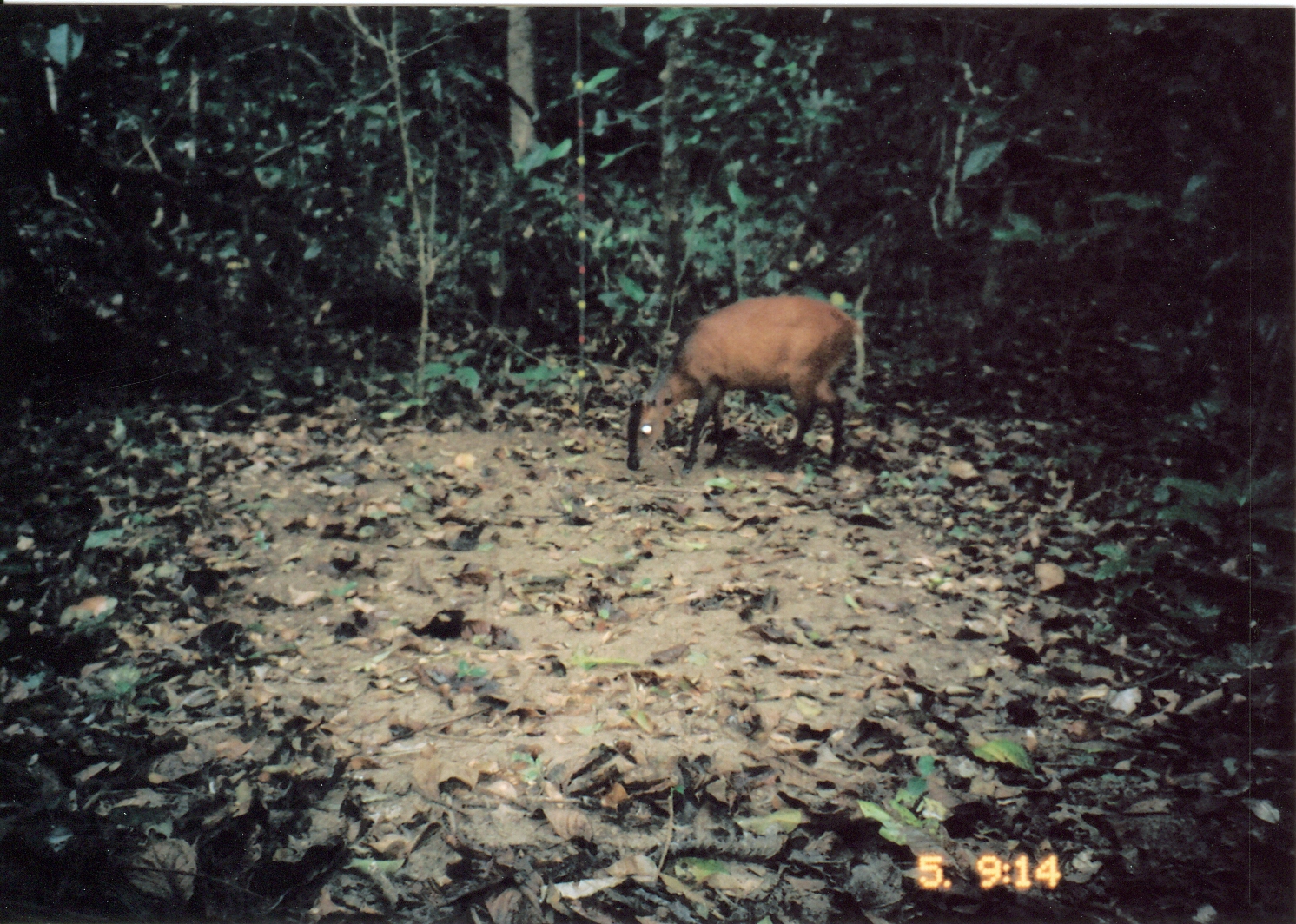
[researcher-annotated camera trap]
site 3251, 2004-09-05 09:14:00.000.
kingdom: Animalia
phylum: Chordata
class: Mammalia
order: Artiodactyla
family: Bovidae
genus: Cephalophus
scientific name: Cephalophus harveyi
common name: harvey's duiker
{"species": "Cephalophus harveyi (harvey's duiker)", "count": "1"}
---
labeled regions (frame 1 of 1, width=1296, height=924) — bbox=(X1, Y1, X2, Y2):
cephalophus harveyi: bbox=(625, 293, 864, 477)